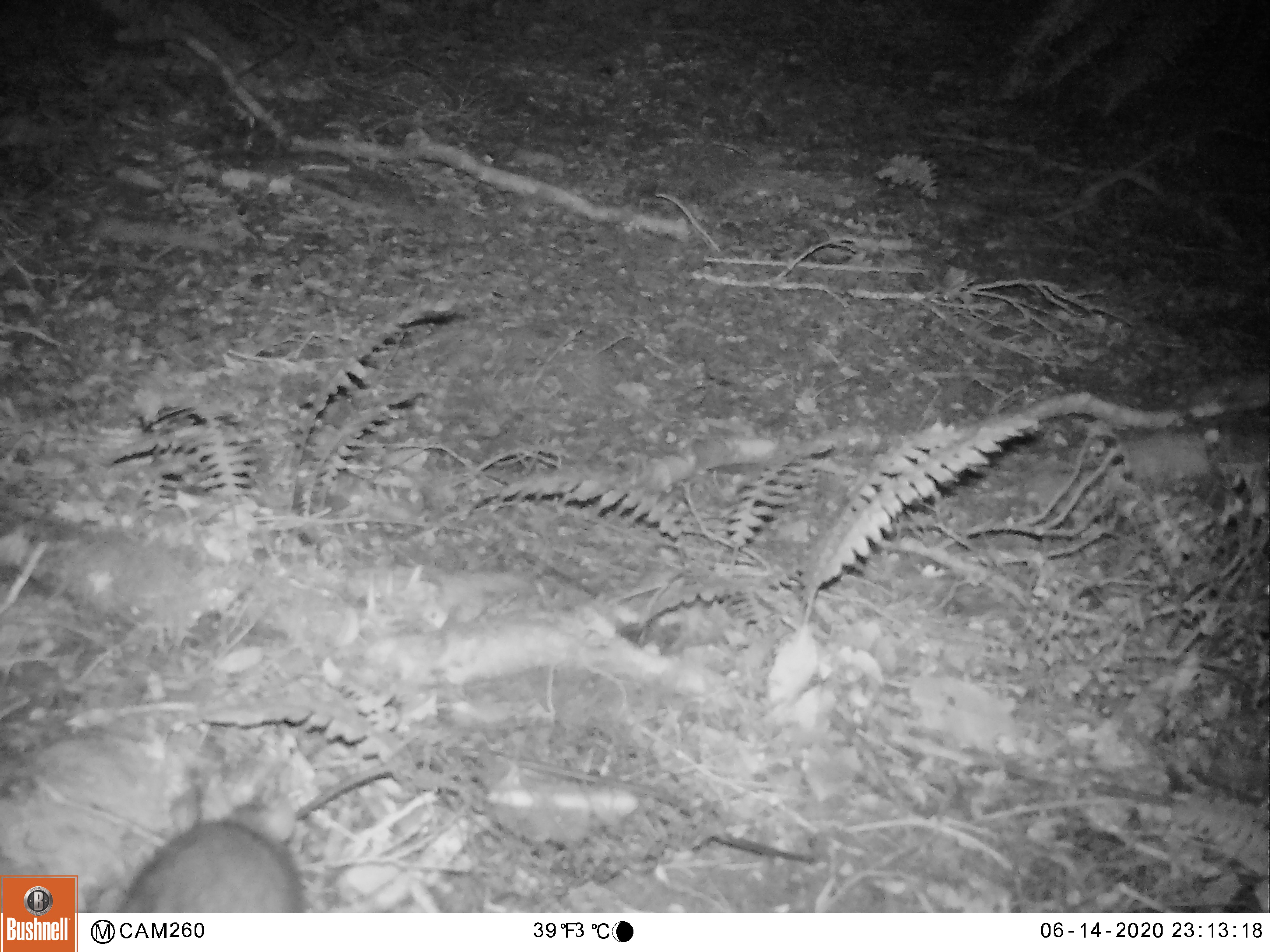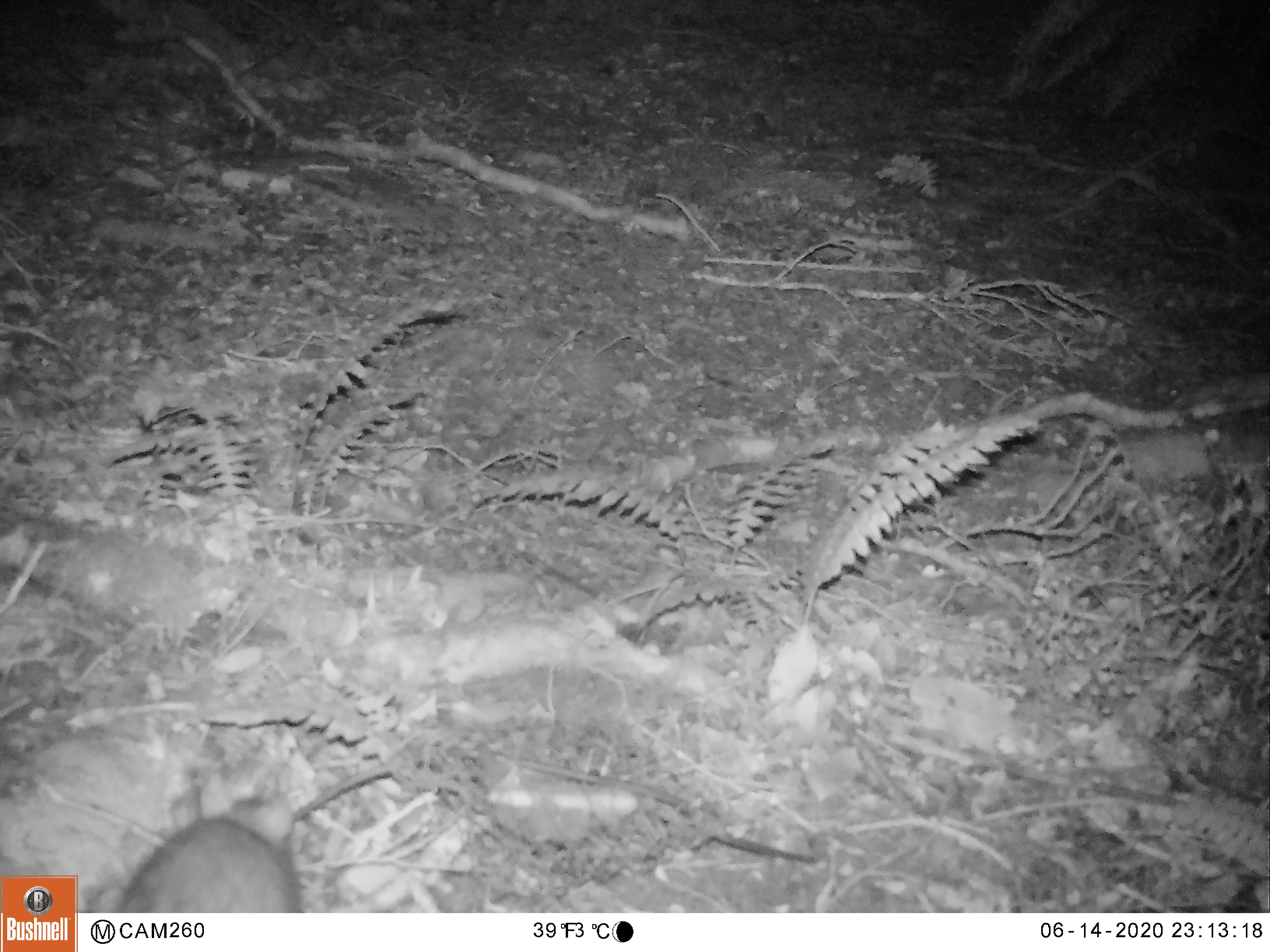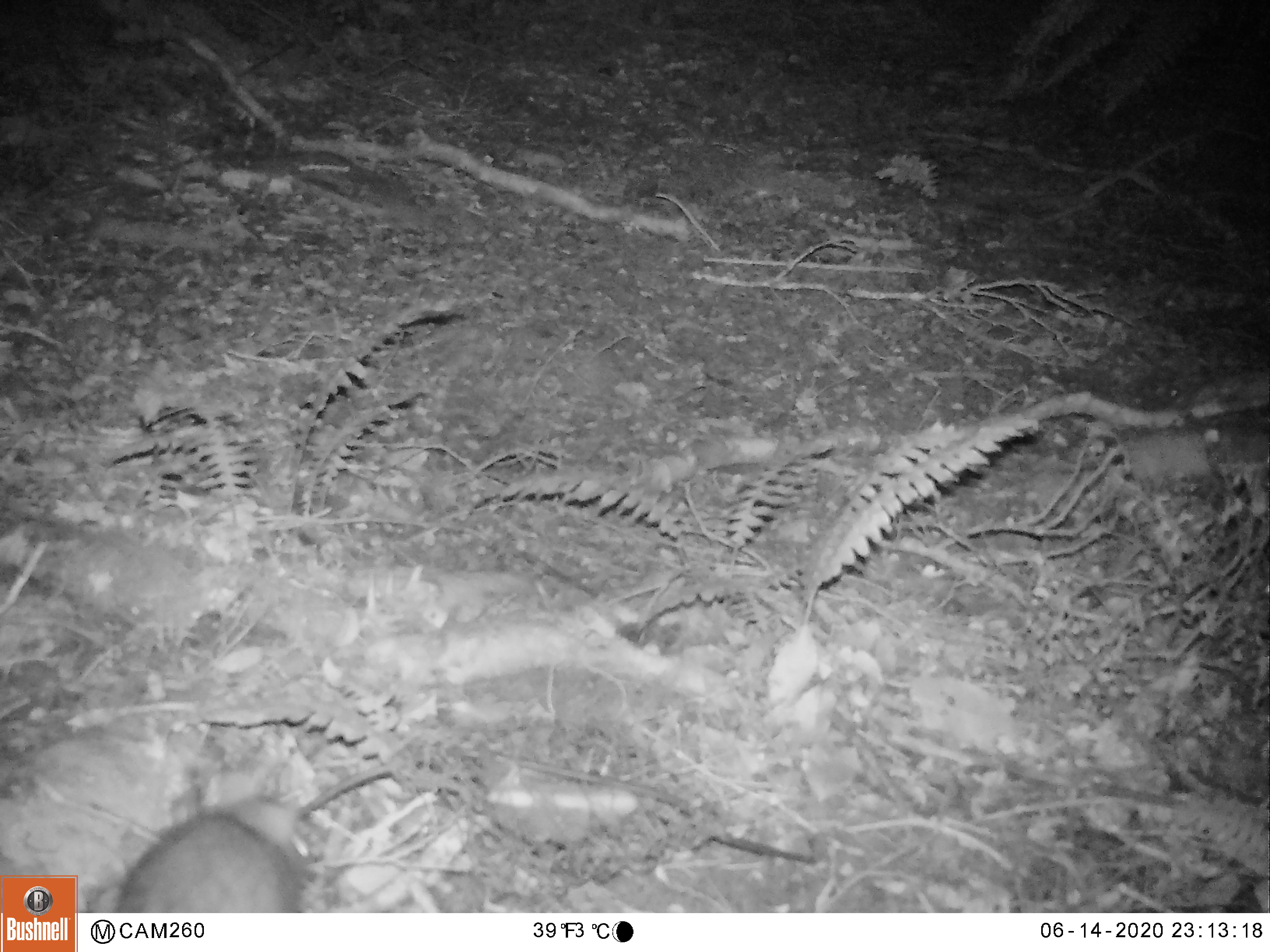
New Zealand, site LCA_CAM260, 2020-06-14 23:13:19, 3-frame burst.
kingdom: Animalia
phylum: Chordata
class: Mammalia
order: Rodentia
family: Muridae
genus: Rattus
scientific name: Rattus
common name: rat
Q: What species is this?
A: Rat (Rattus).